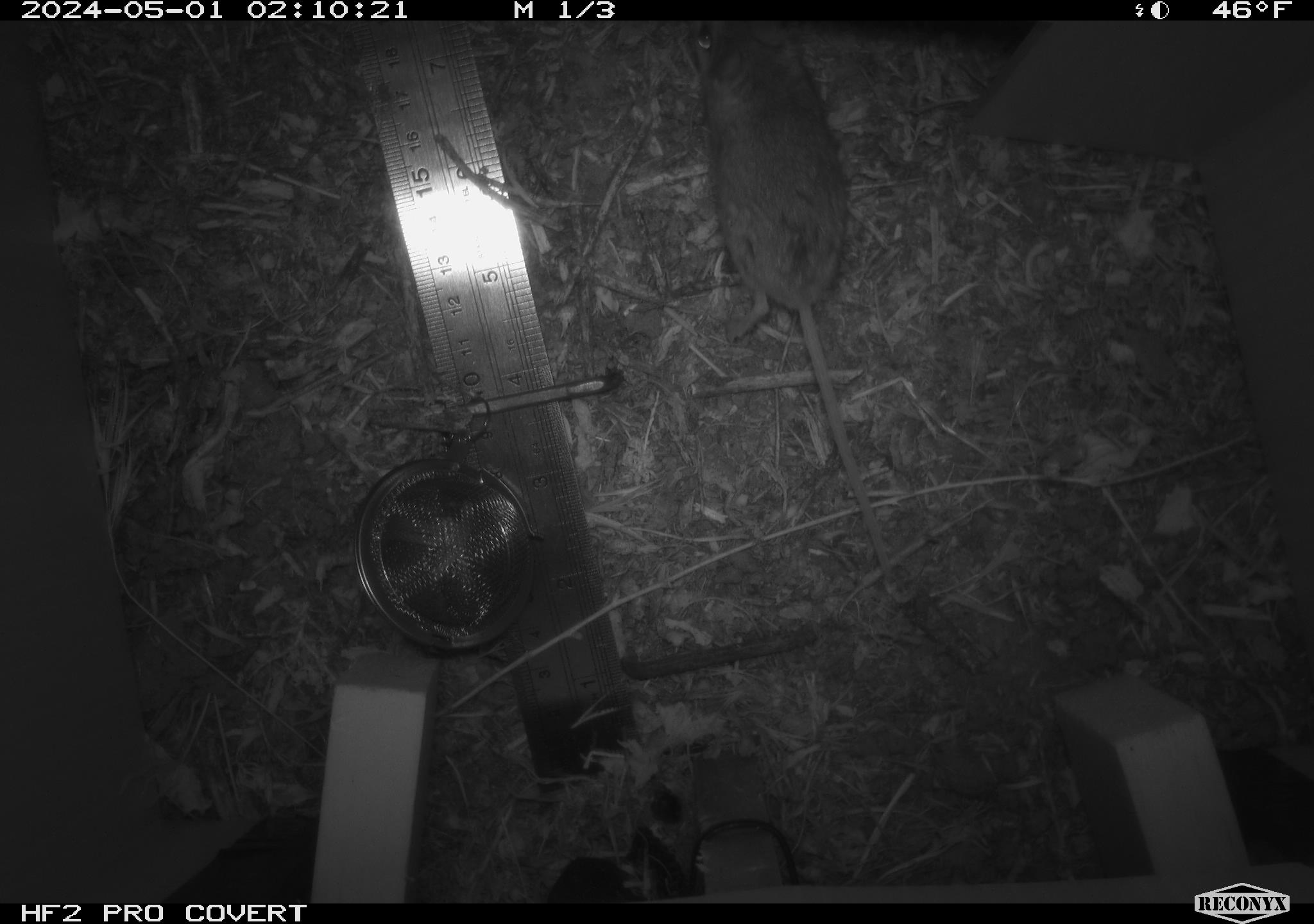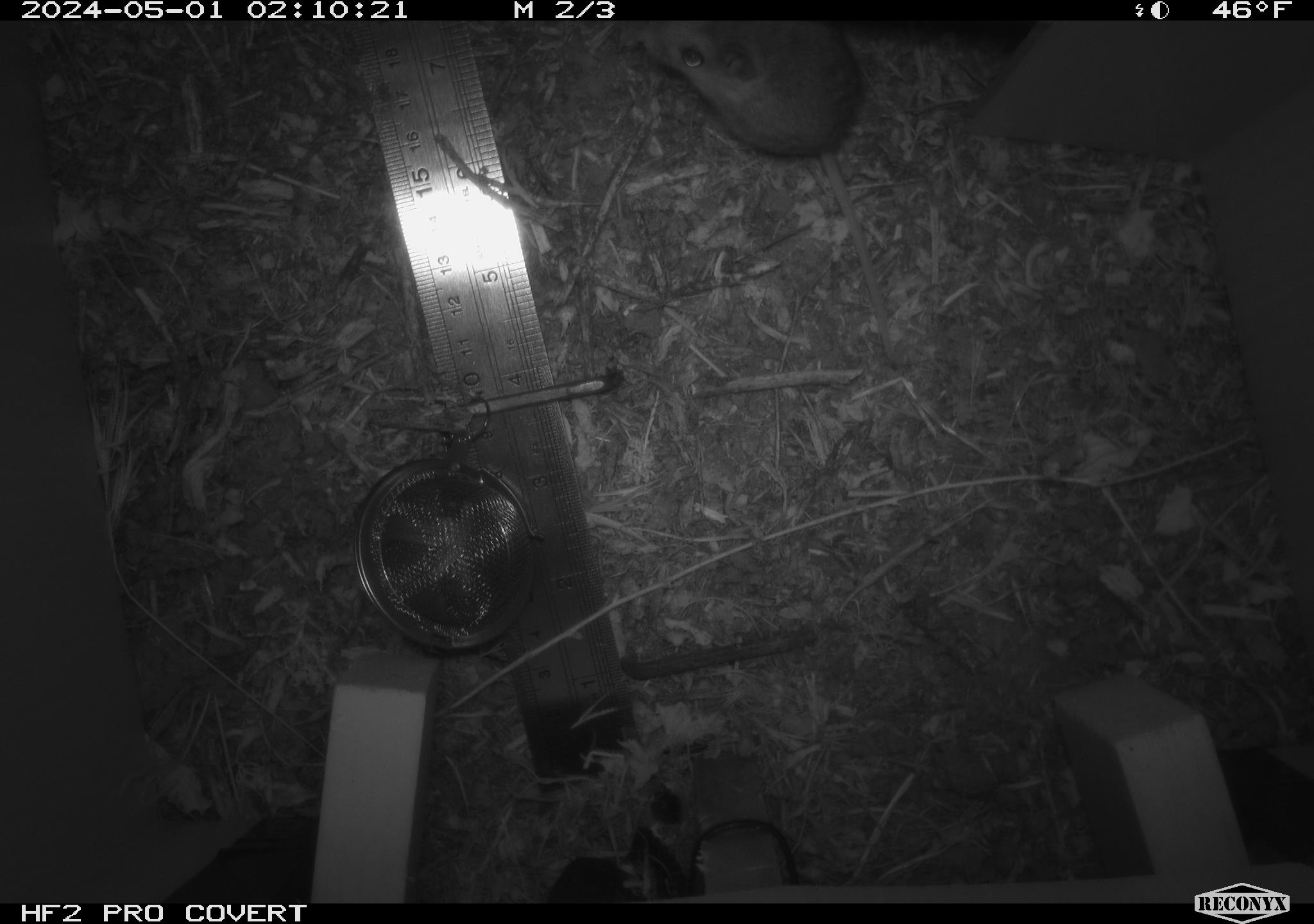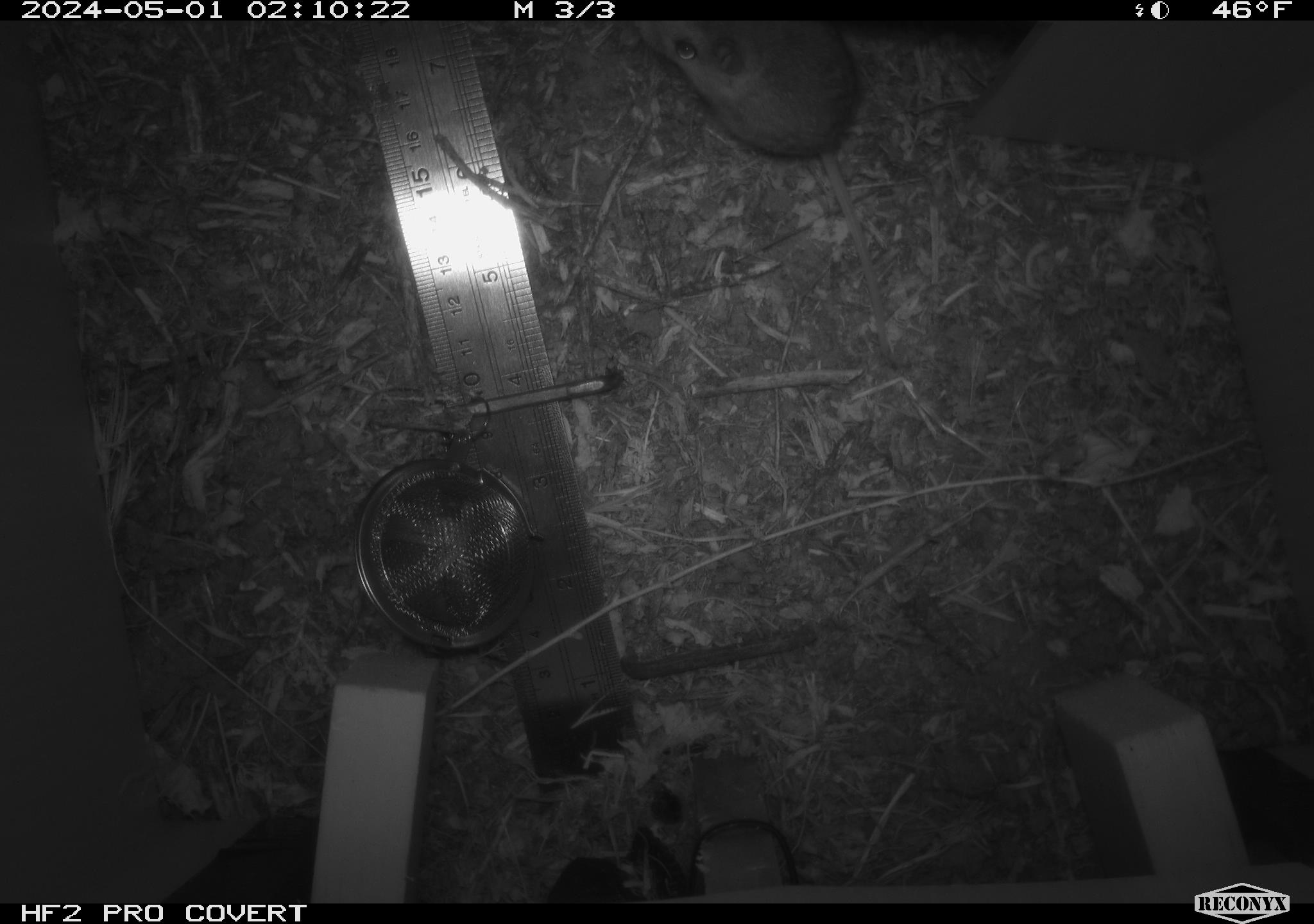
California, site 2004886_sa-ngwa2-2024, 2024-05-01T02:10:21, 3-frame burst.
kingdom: Animalia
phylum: Chordata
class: Mammalia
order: Rodentia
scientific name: Rodentia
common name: mouse species